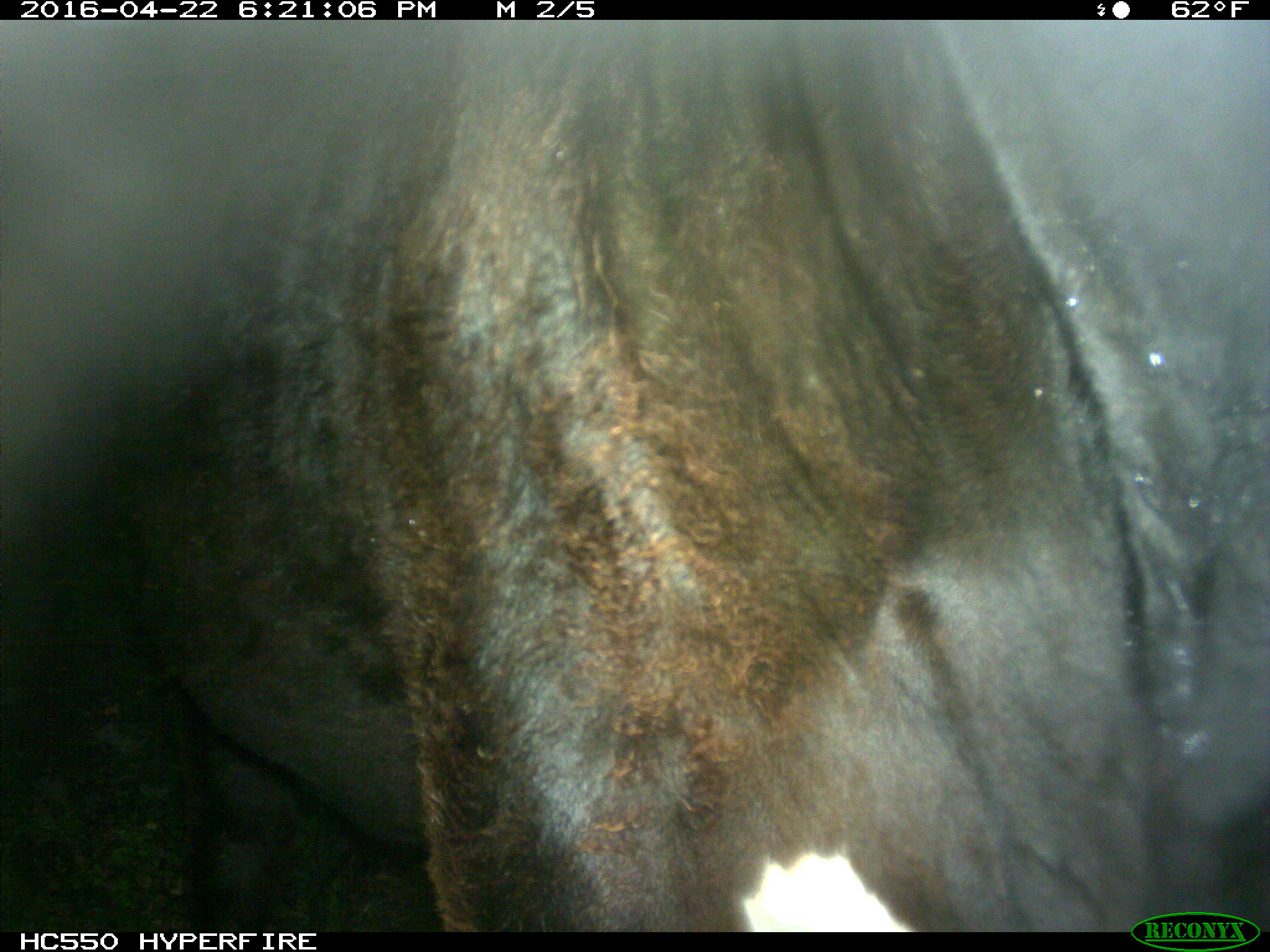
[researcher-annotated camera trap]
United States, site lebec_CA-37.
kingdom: Animalia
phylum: Chordata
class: Mammalia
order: Artiodactyla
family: Bovidae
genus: Bos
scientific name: Bos taurus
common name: domestic cow